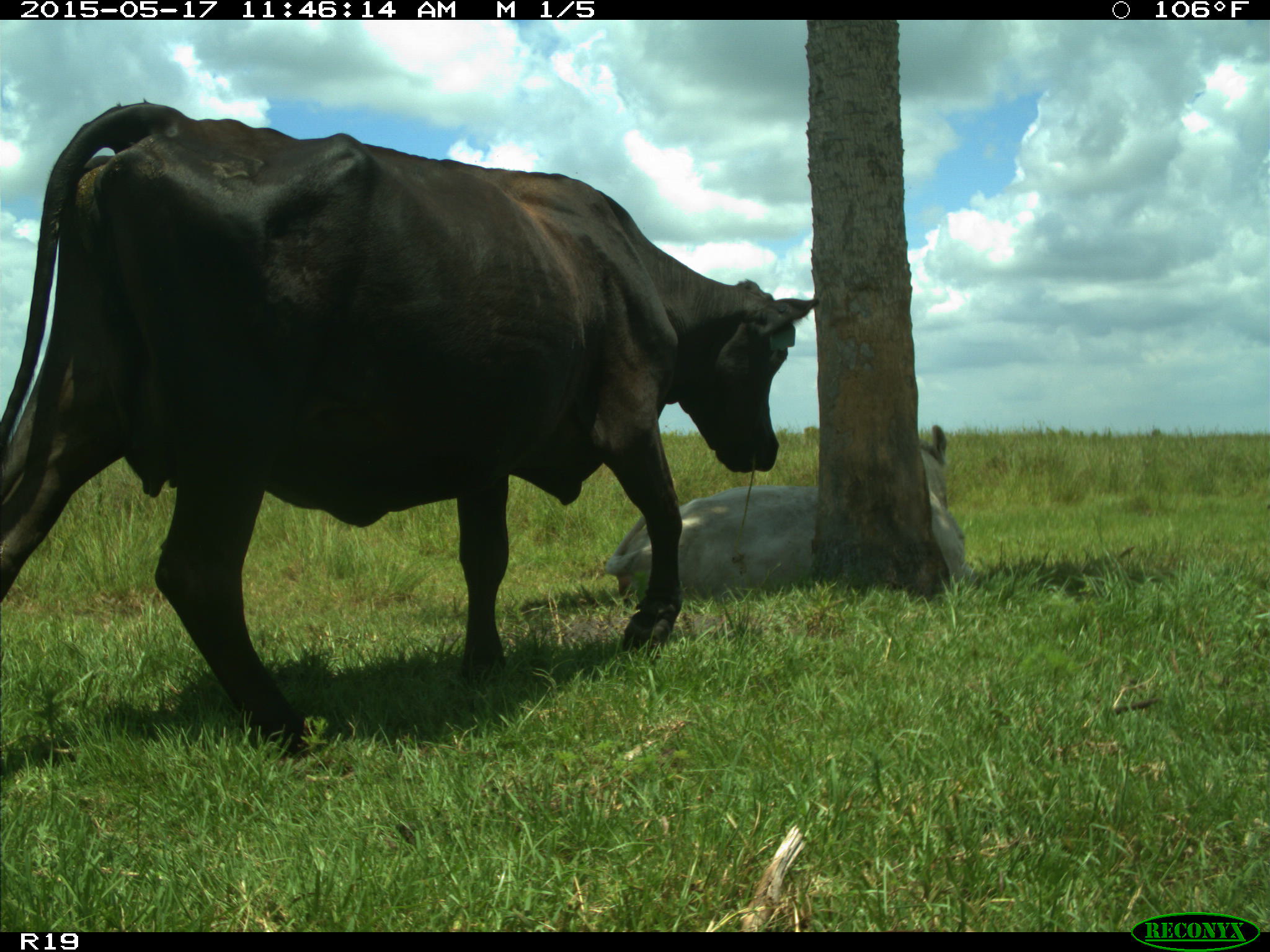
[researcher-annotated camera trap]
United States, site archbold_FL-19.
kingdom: Animalia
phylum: Chordata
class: Mammalia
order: Artiodactyla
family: Bovidae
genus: Bos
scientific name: Bos taurus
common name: domestic cow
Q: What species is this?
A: Bos taurus (domestic cow).